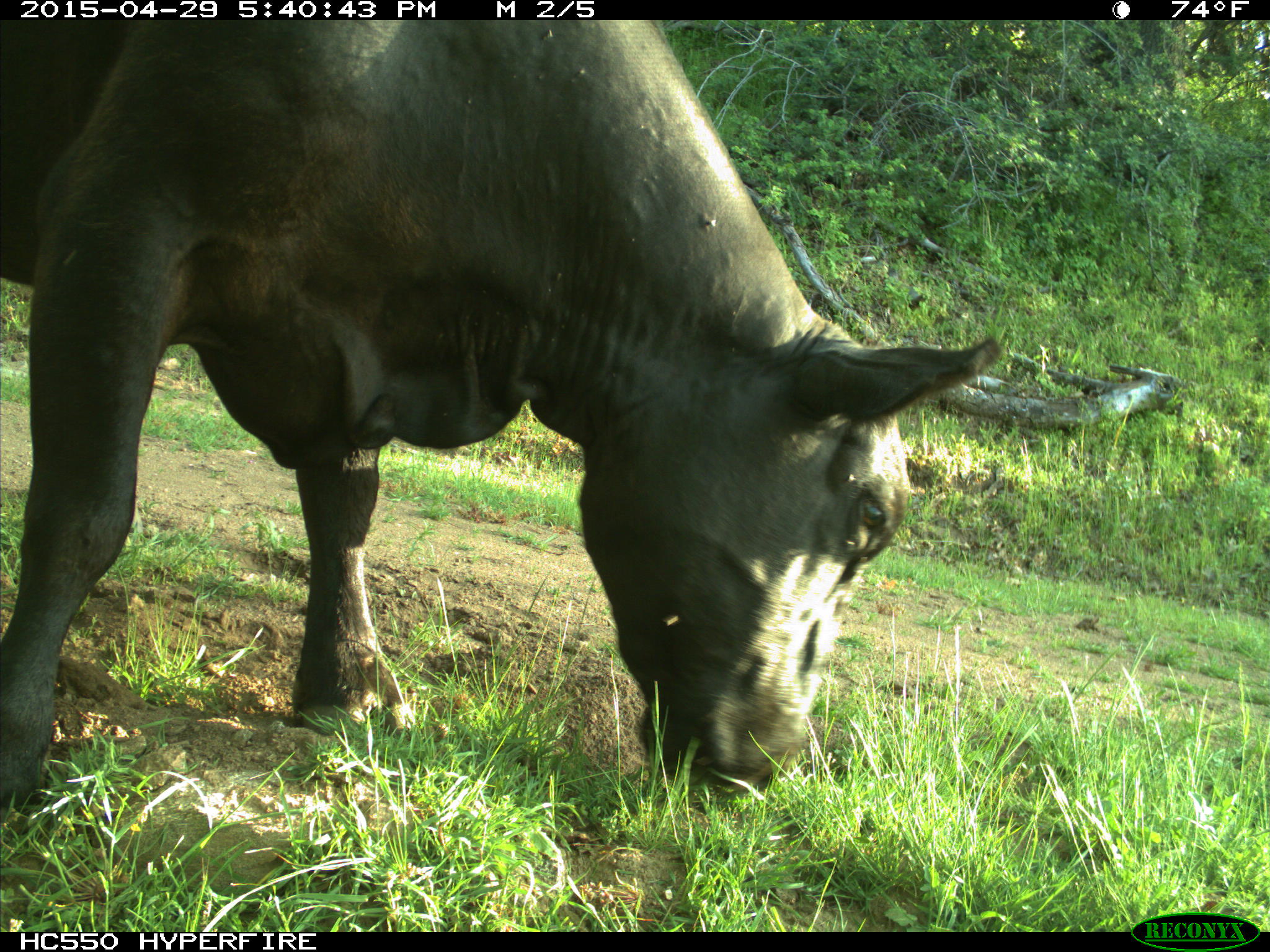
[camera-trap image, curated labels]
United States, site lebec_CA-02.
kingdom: Animalia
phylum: Chordata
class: Mammalia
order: Artiodactyla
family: Bovidae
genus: Bos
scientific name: Bos taurus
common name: domestic cow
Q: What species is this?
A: Bos taurus (domestic cow).